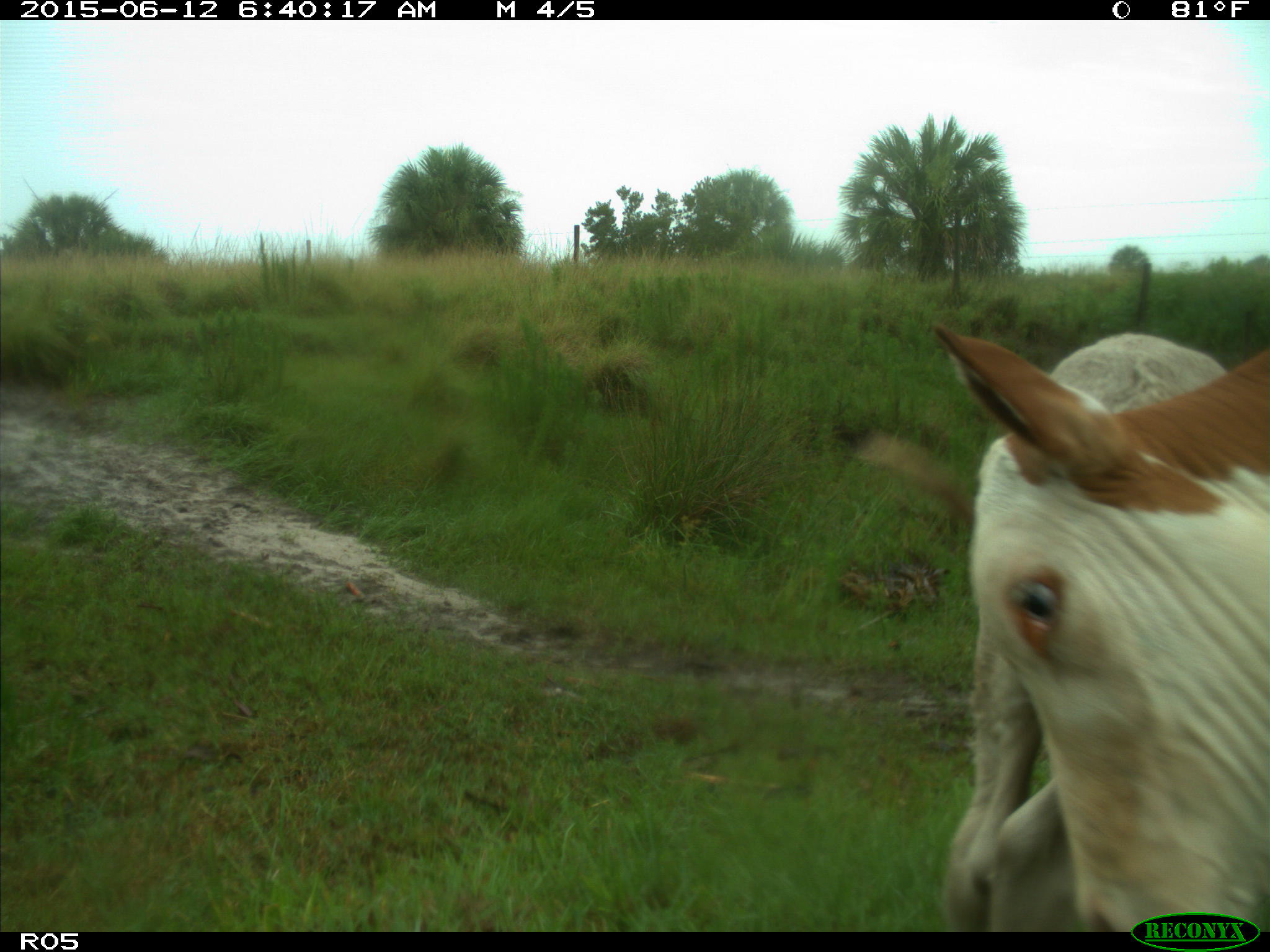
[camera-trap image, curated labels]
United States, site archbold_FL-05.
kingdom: Animalia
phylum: Chordata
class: Mammalia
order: Artiodactyla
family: Bovidae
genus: Bos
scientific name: Bos taurus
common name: domestic cow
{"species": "Bos taurus (domestic cow)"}